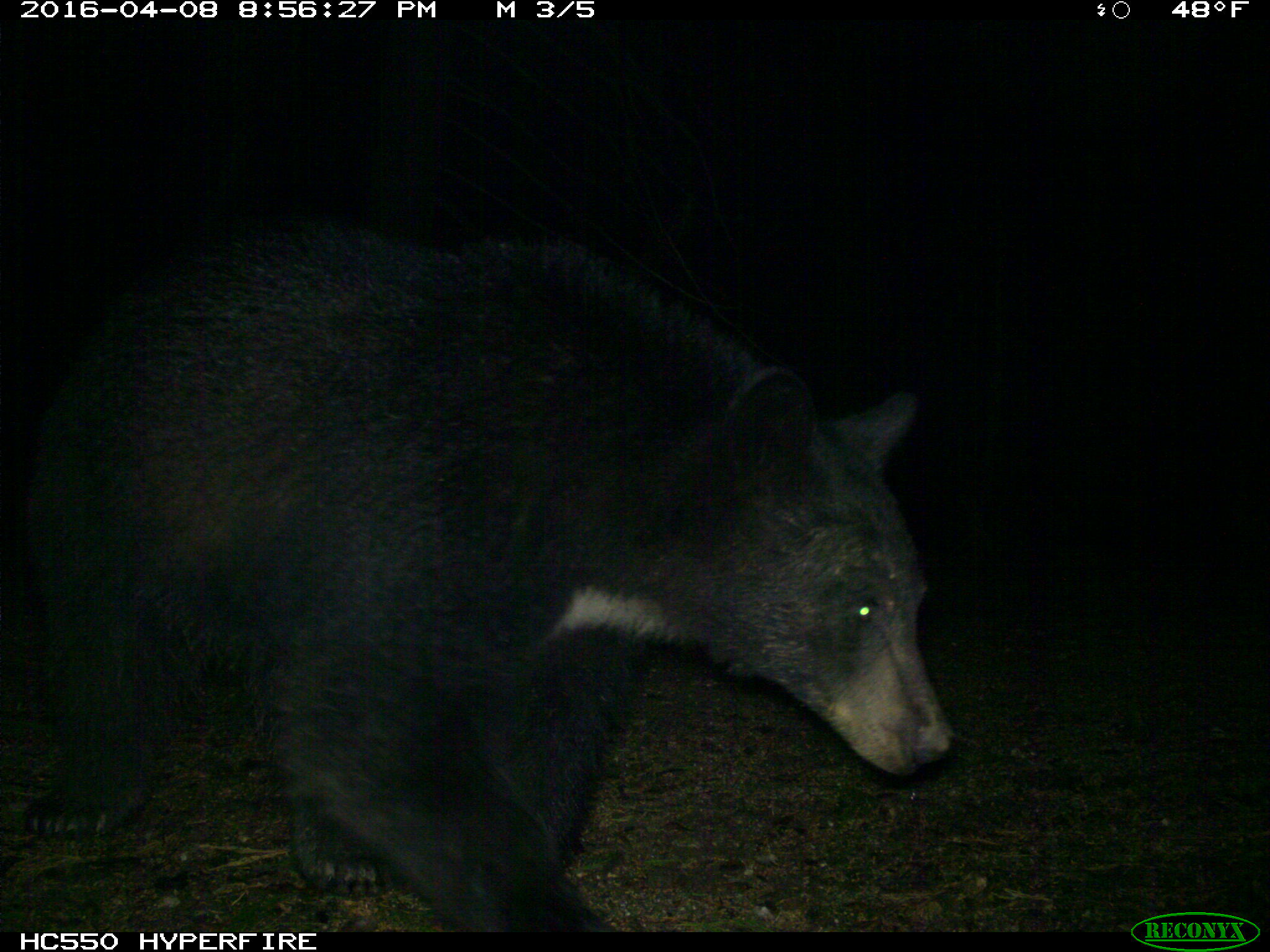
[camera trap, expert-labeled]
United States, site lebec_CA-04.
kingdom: Animalia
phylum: Chordata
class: Mammalia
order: Carnivora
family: Ursidae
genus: Ursus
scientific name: Ursus americanus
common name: american black bear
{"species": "Ursus americanus (american black bear)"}